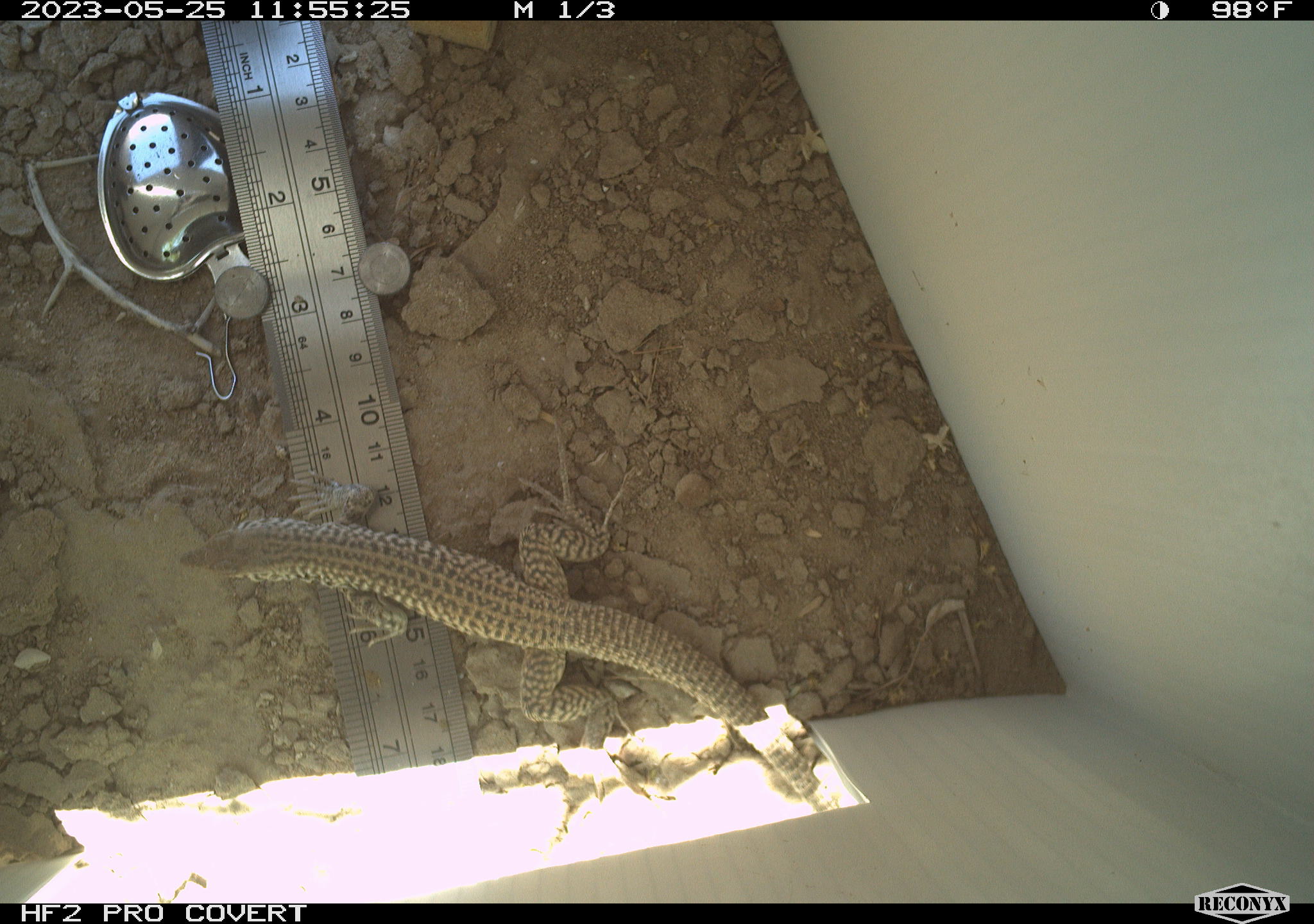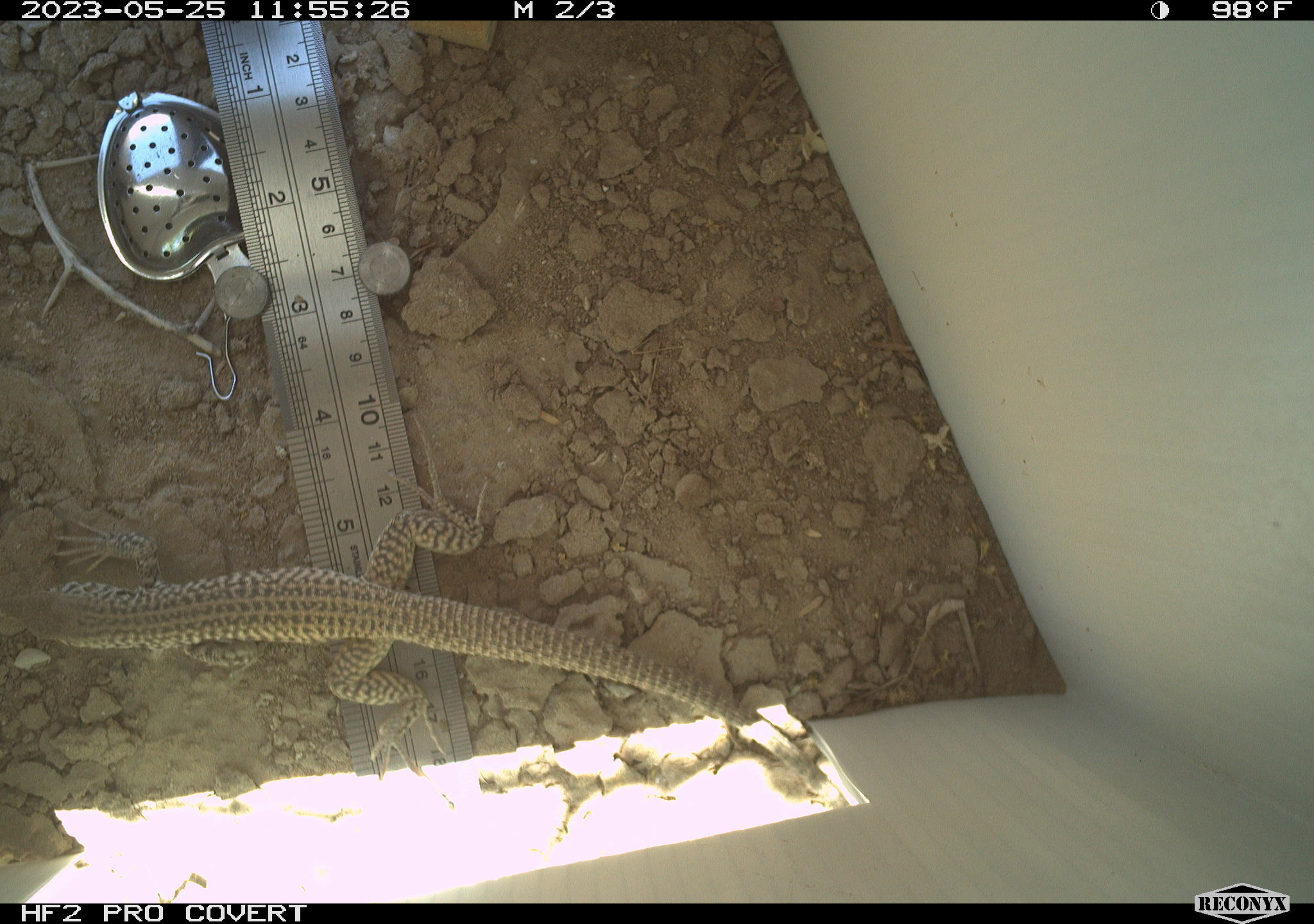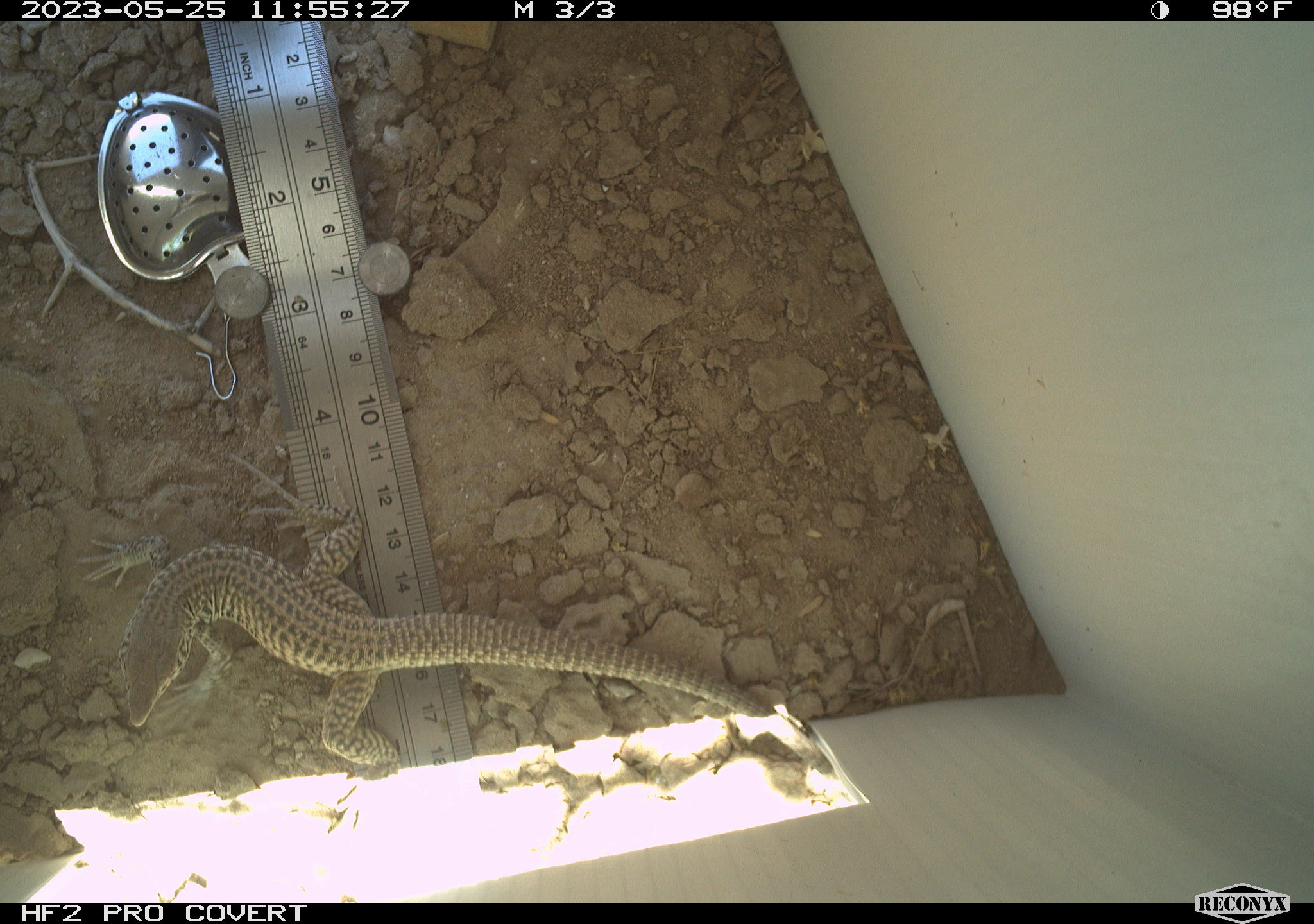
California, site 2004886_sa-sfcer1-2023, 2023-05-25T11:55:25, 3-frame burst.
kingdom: Animalia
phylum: Chordata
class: Reptilia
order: Squamata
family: Teiidae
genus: Aspidoscelis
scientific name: Aspidoscelis tigris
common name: western whiptail